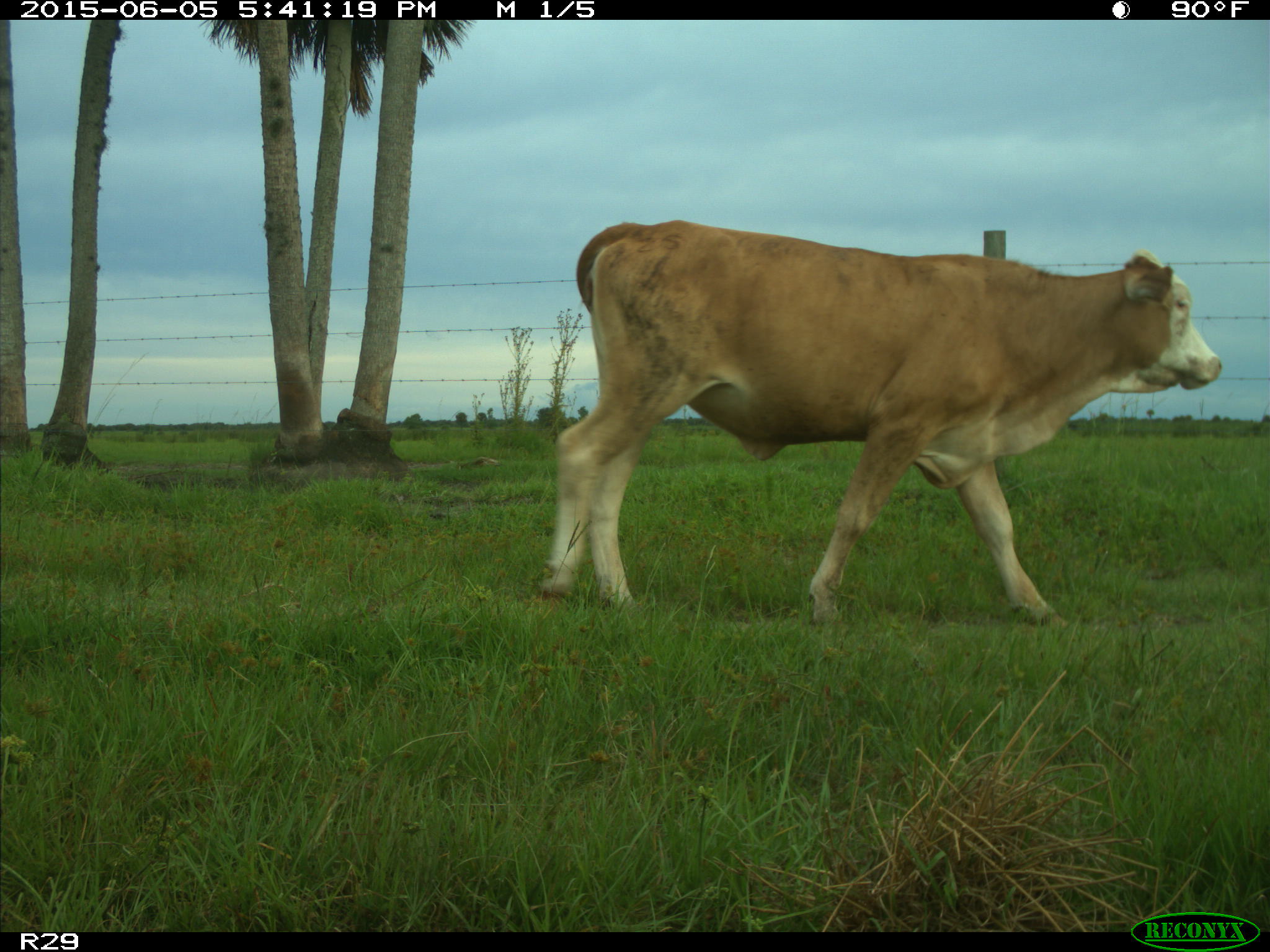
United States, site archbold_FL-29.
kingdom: Animalia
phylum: Chordata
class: Mammalia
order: Artiodactyla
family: Bovidae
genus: Bos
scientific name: Bos taurus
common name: domestic cow